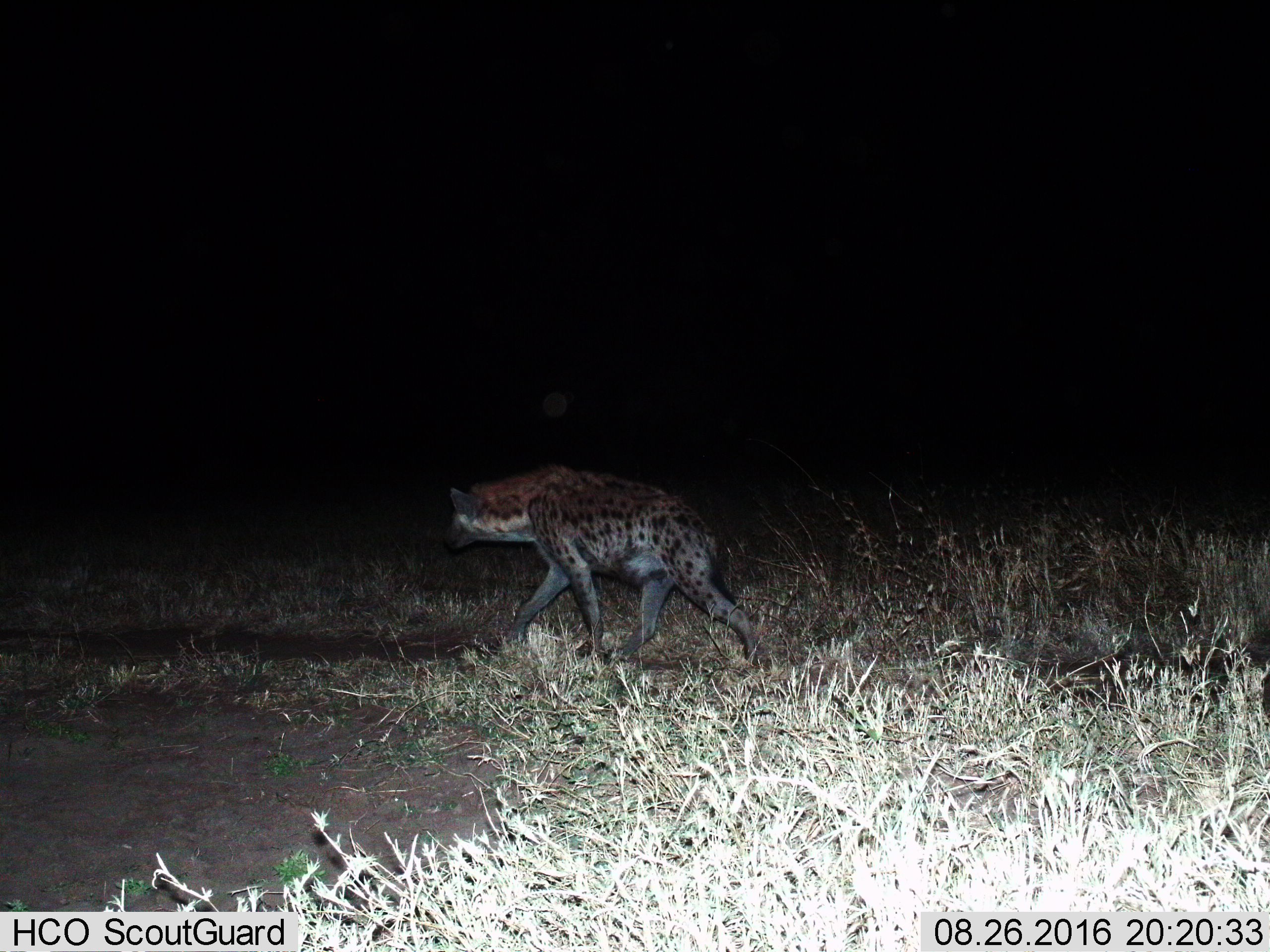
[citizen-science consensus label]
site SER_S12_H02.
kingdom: Animalia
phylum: Chordata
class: Mammalia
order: Carnivora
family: Hyaenidae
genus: Crocuta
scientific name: Crocuta crocuta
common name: spotted hyena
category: hyenaspotted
Hyenaspotted (spotted hyena) (Crocuta crocuta), count 1. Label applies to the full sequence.